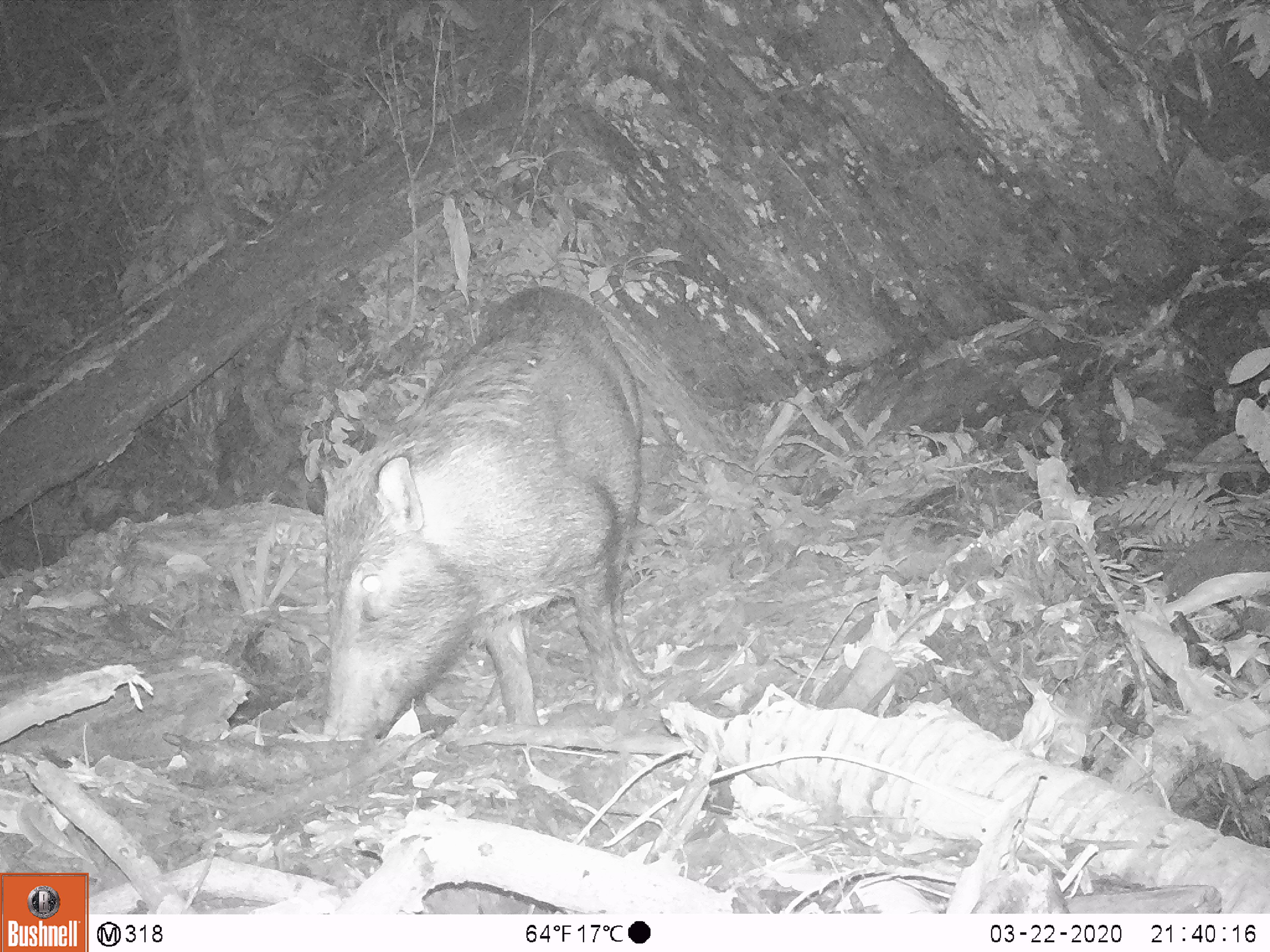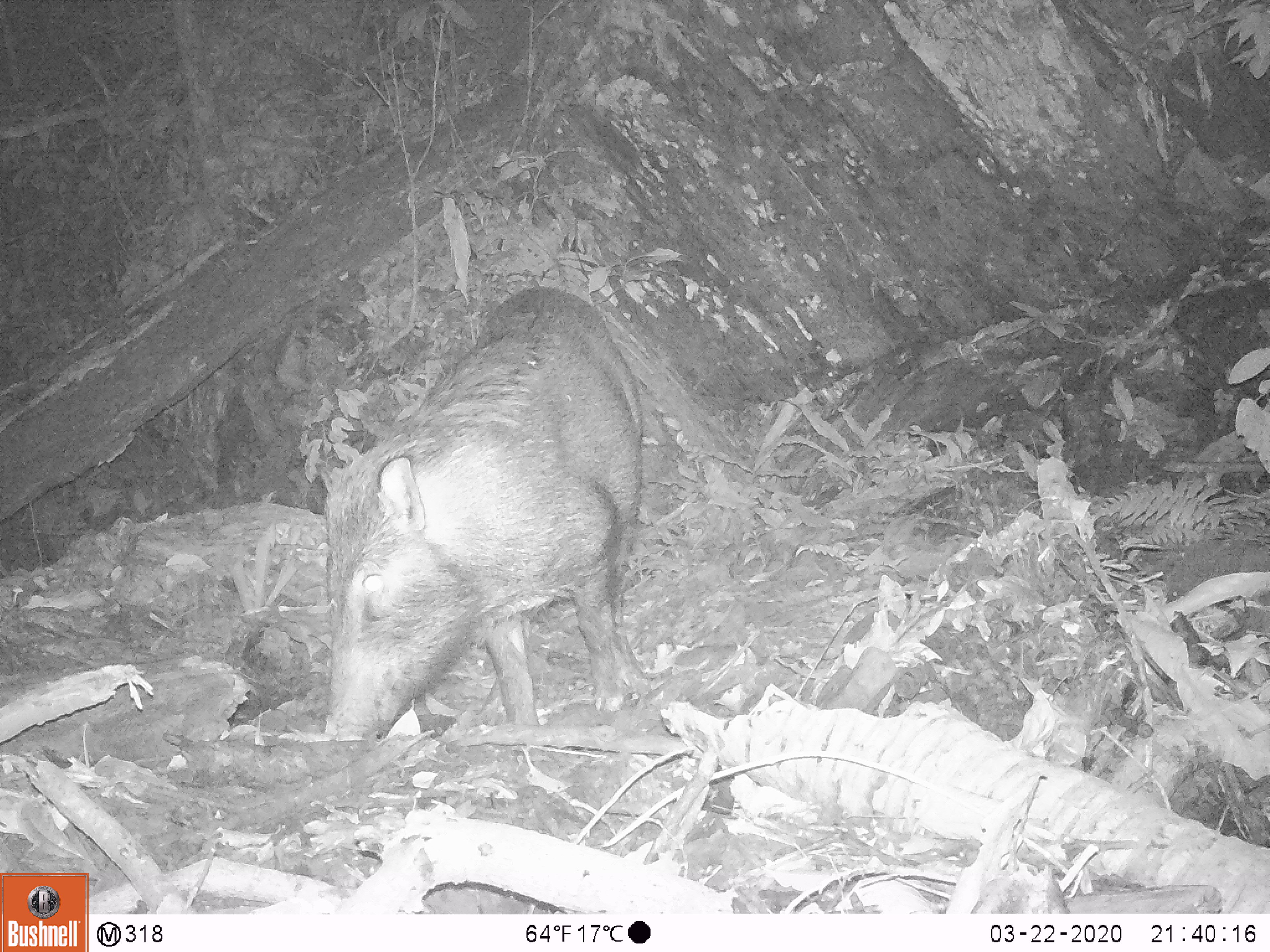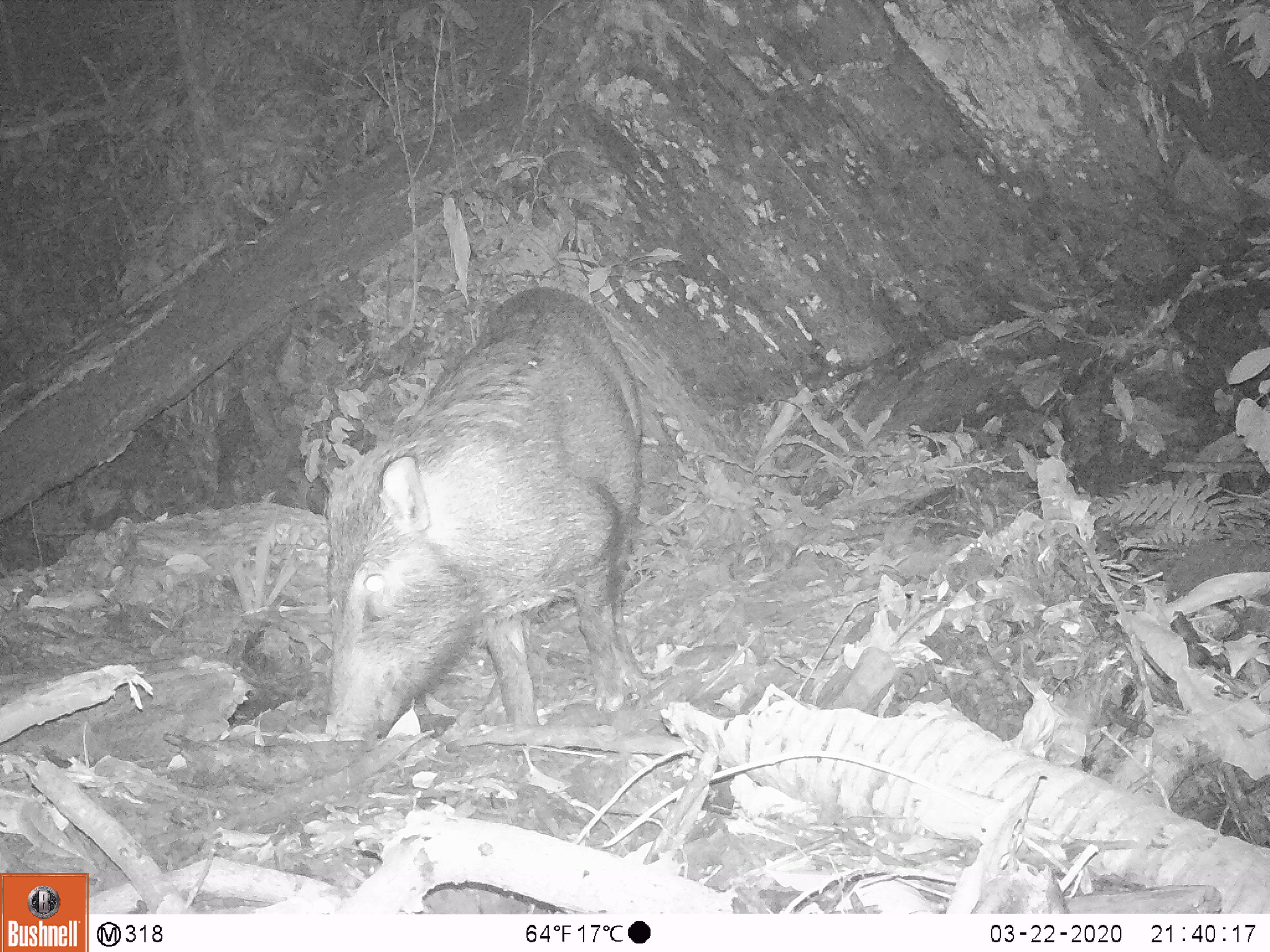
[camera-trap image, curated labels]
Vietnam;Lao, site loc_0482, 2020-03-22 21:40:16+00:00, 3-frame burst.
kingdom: Animalia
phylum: Chordata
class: Mammalia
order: Artiodactyla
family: Suidae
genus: Sus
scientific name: Sus scrofa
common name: eurasian wild pig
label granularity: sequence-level